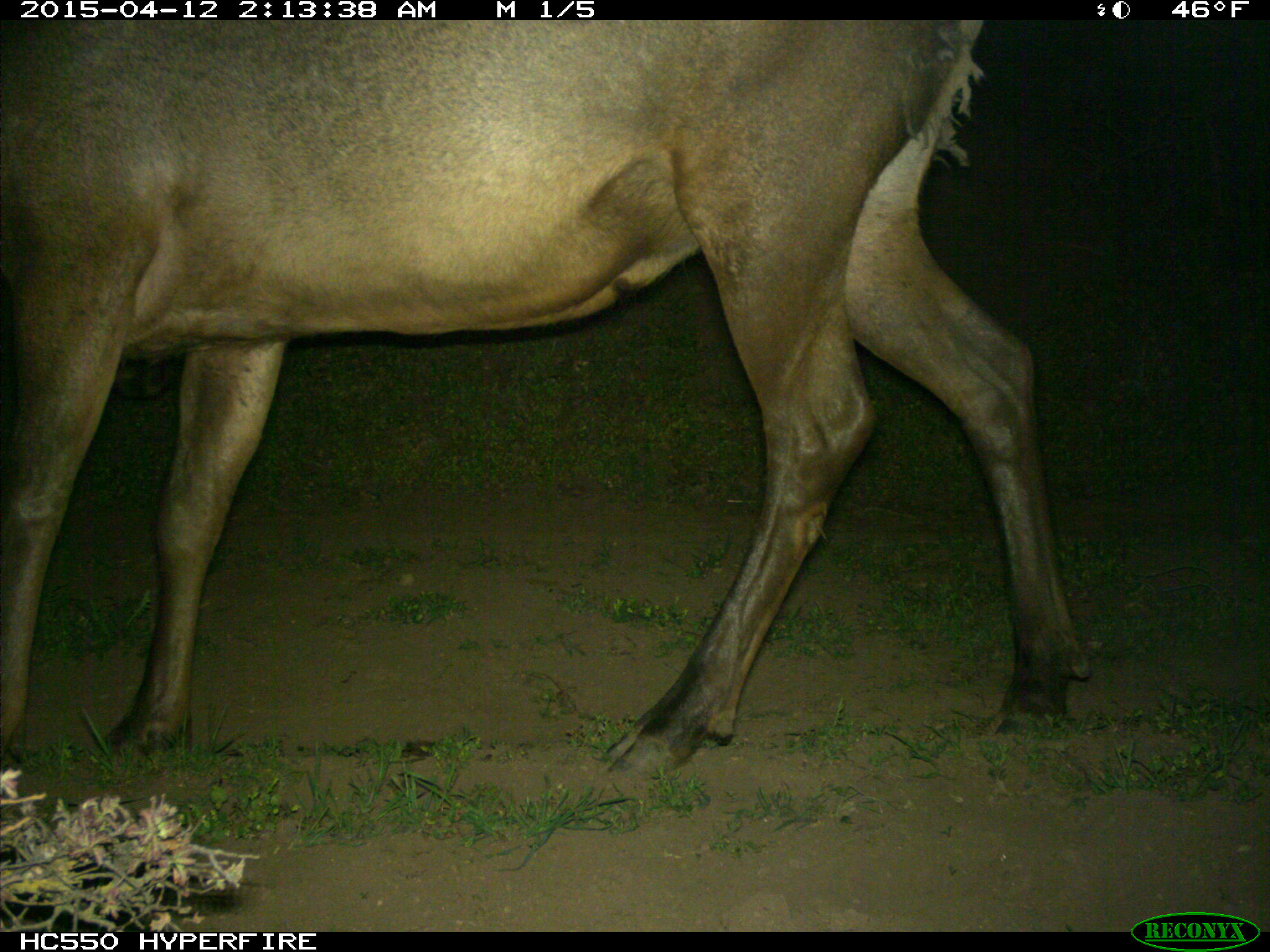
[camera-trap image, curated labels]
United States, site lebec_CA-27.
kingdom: Animalia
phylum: Chordata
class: Mammalia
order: Artiodactyla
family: Cervidae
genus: Cervus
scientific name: Cervus canadensis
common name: elk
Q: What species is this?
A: Cervus canadensis (elk).